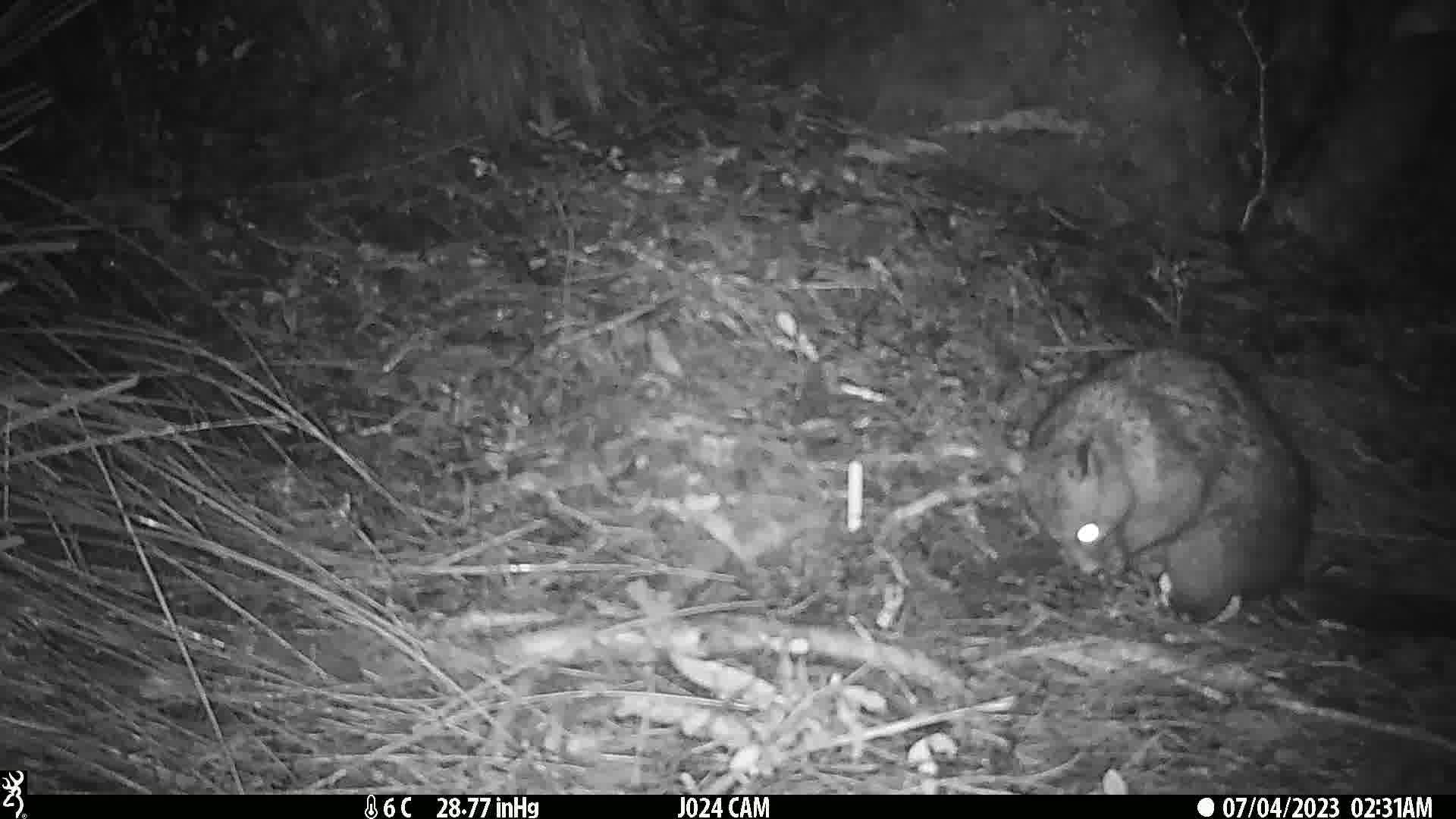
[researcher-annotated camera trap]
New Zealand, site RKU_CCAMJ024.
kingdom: Animalia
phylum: Chordata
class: Mammalia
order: Diprotodontia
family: Phalangeridae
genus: Trichosurus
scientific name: Trichosurus vulpecula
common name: common brushtail possum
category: possum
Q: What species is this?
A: Possum (common brushtail possum) (Trichosurus vulpecula).